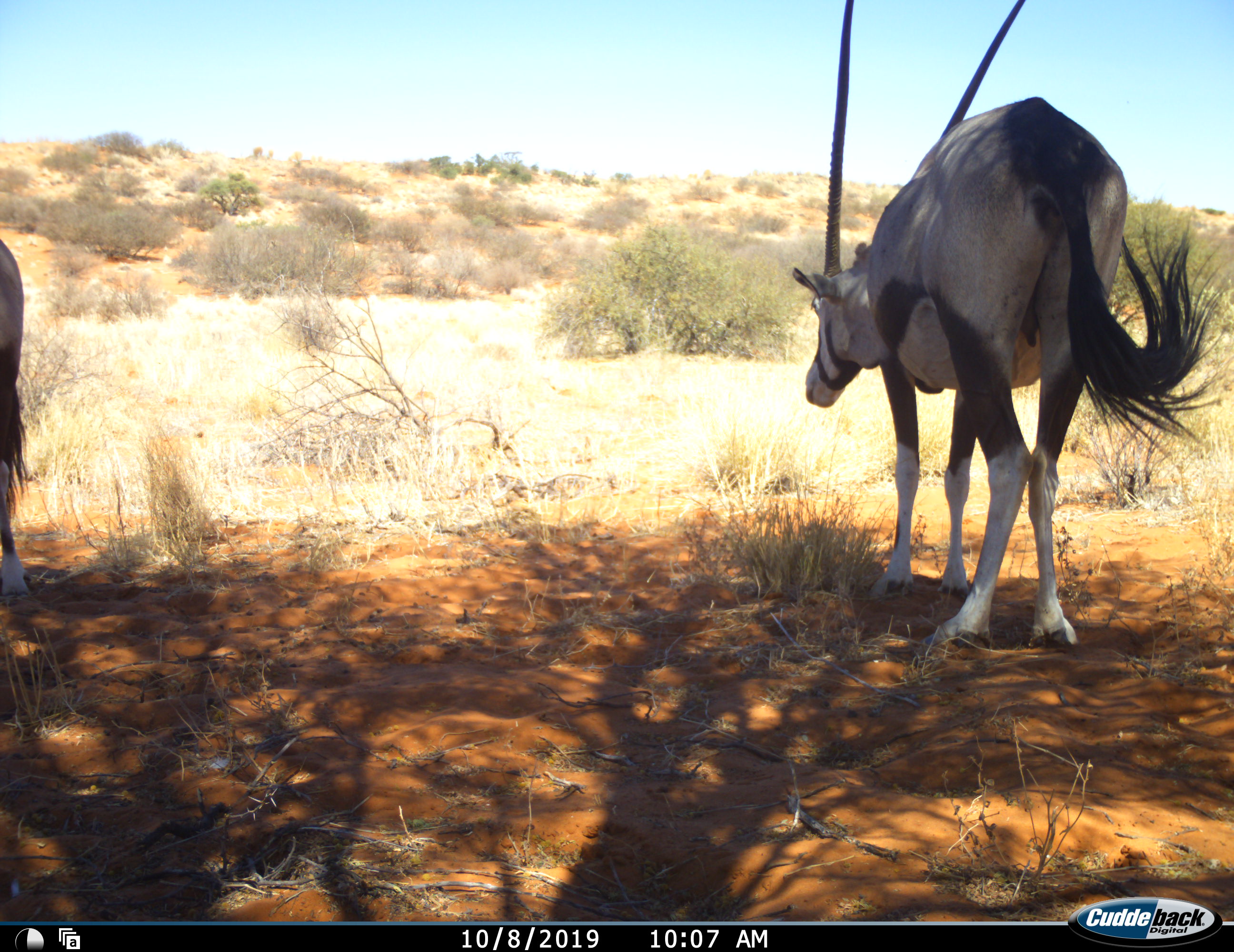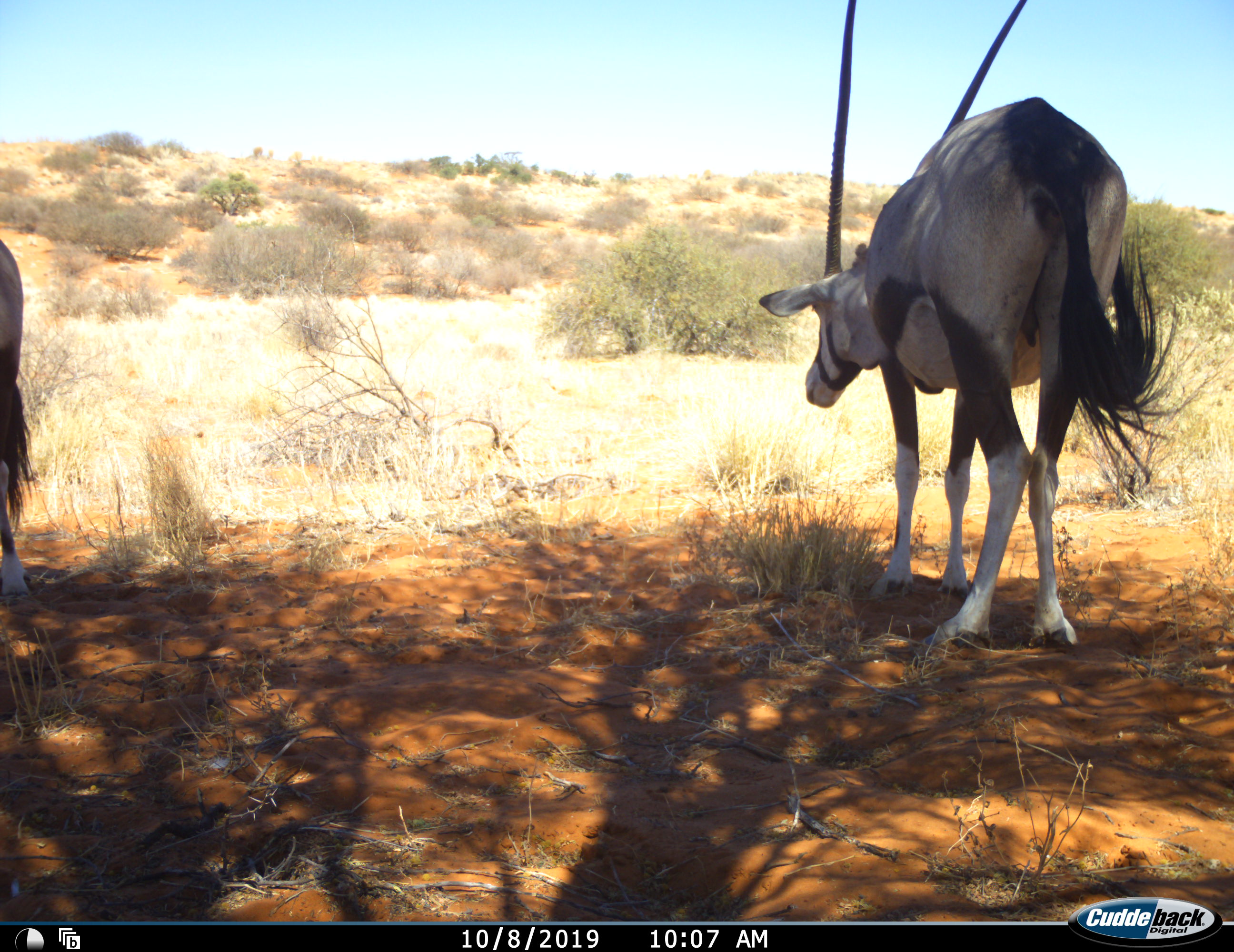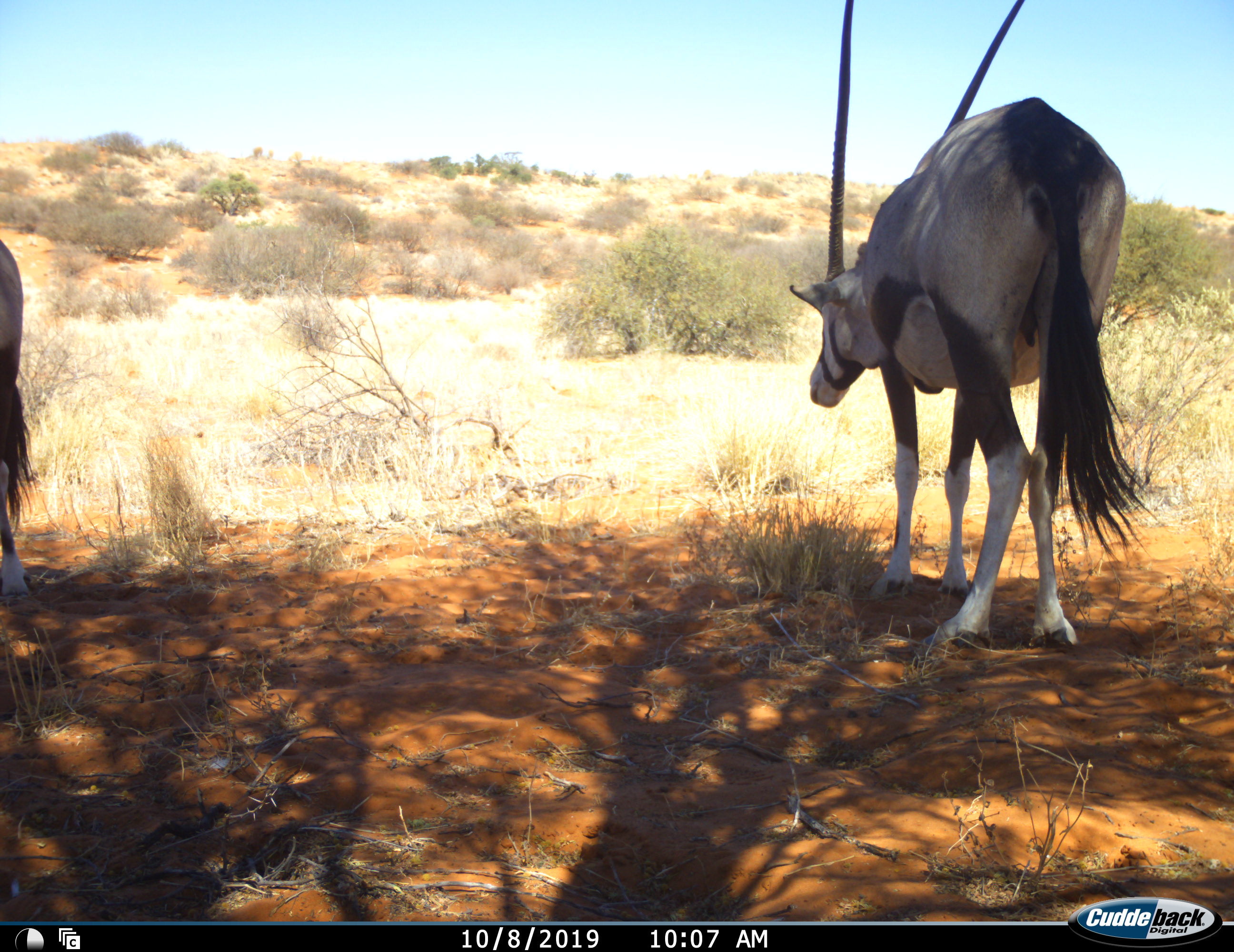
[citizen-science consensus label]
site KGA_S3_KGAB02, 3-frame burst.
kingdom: Animalia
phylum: Chordata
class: Mammalia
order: Artiodactyla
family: Bovidae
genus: Oryx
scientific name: Oryx gazella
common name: gemsbok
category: oryx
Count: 2.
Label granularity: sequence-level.